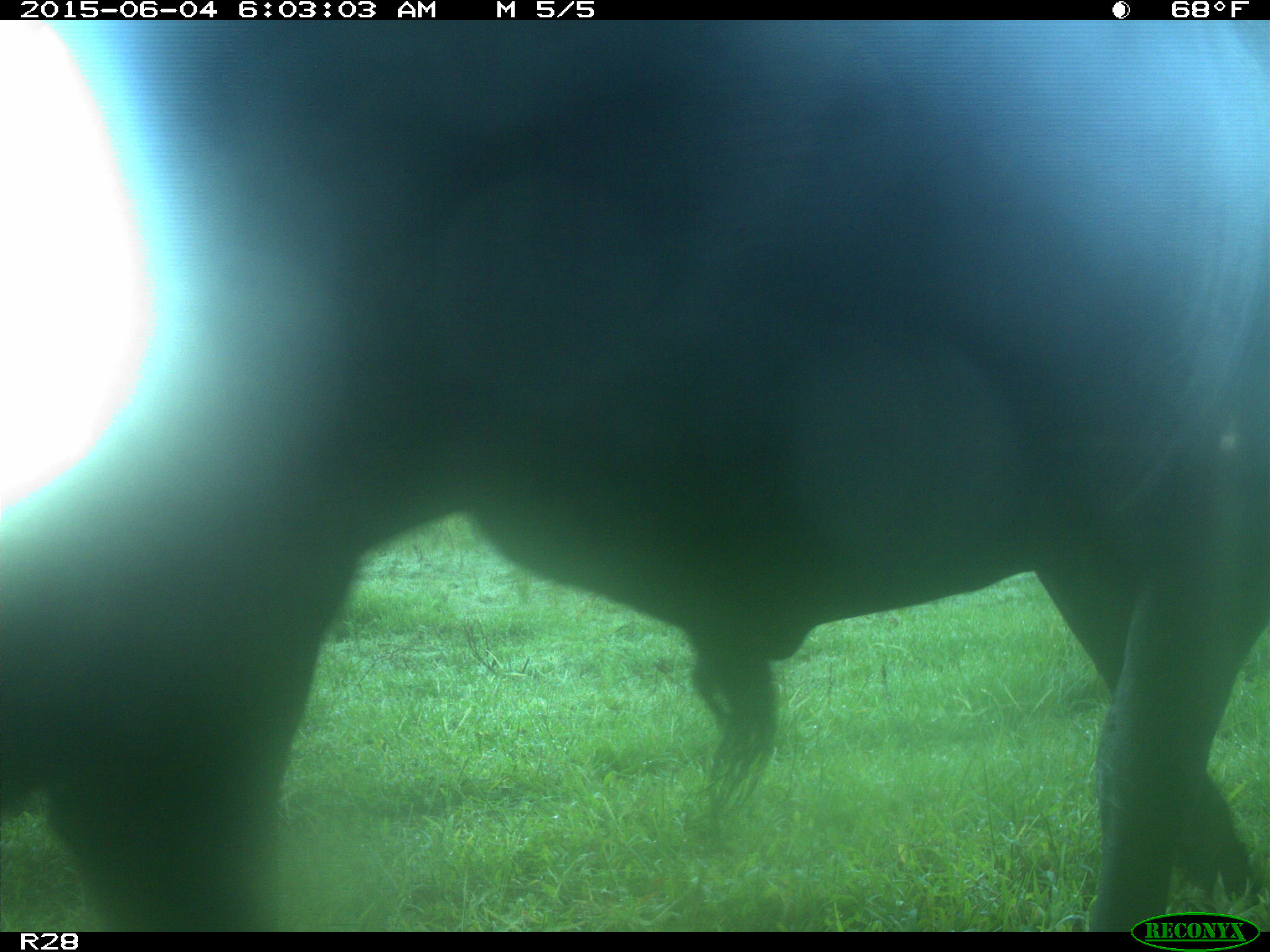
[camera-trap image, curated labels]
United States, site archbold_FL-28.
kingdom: Animalia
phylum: Chordata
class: Mammalia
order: Artiodactyla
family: Bovidae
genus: Bos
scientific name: Bos taurus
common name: domestic cow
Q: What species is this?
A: Bos taurus (domestic cow).